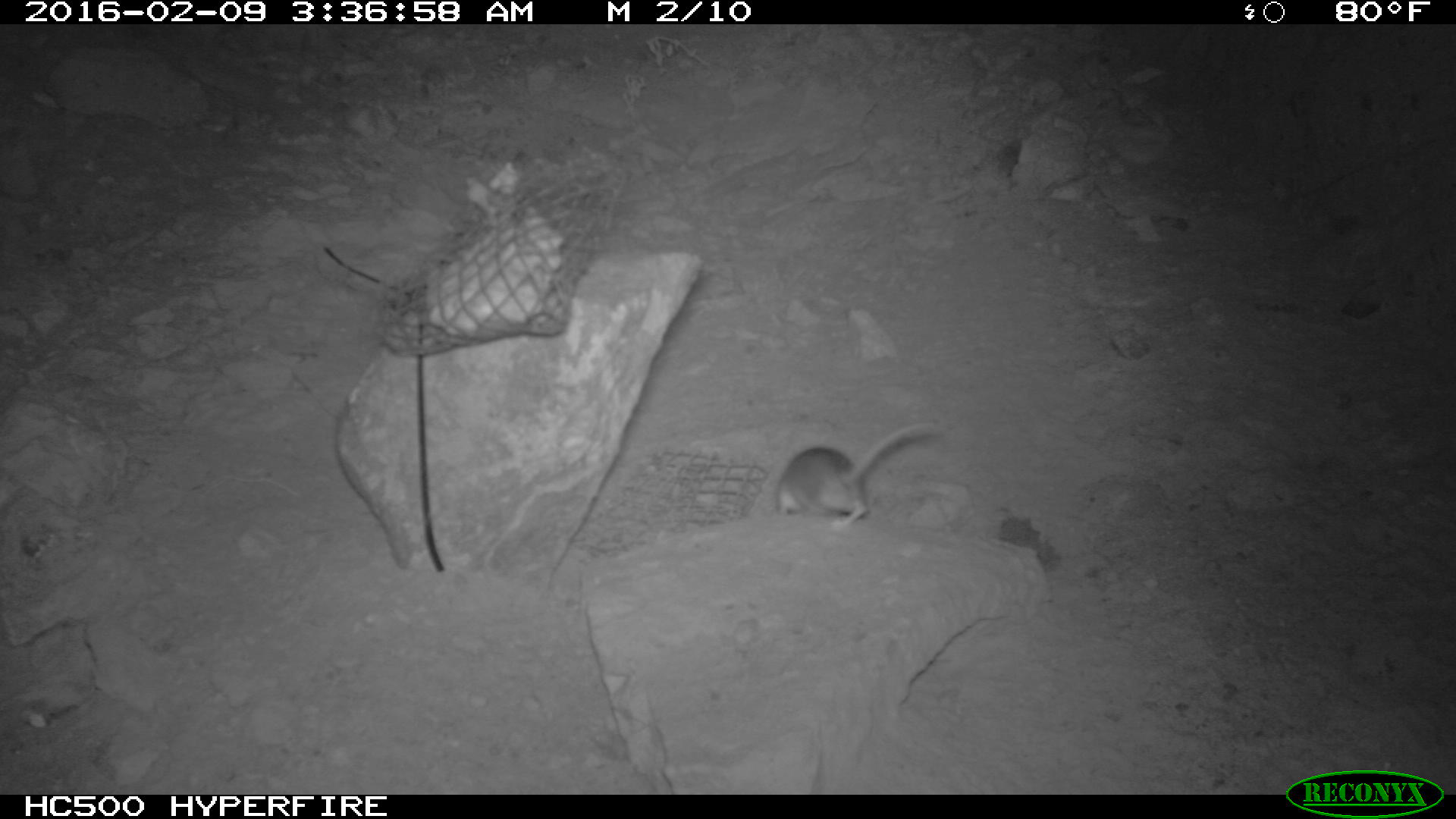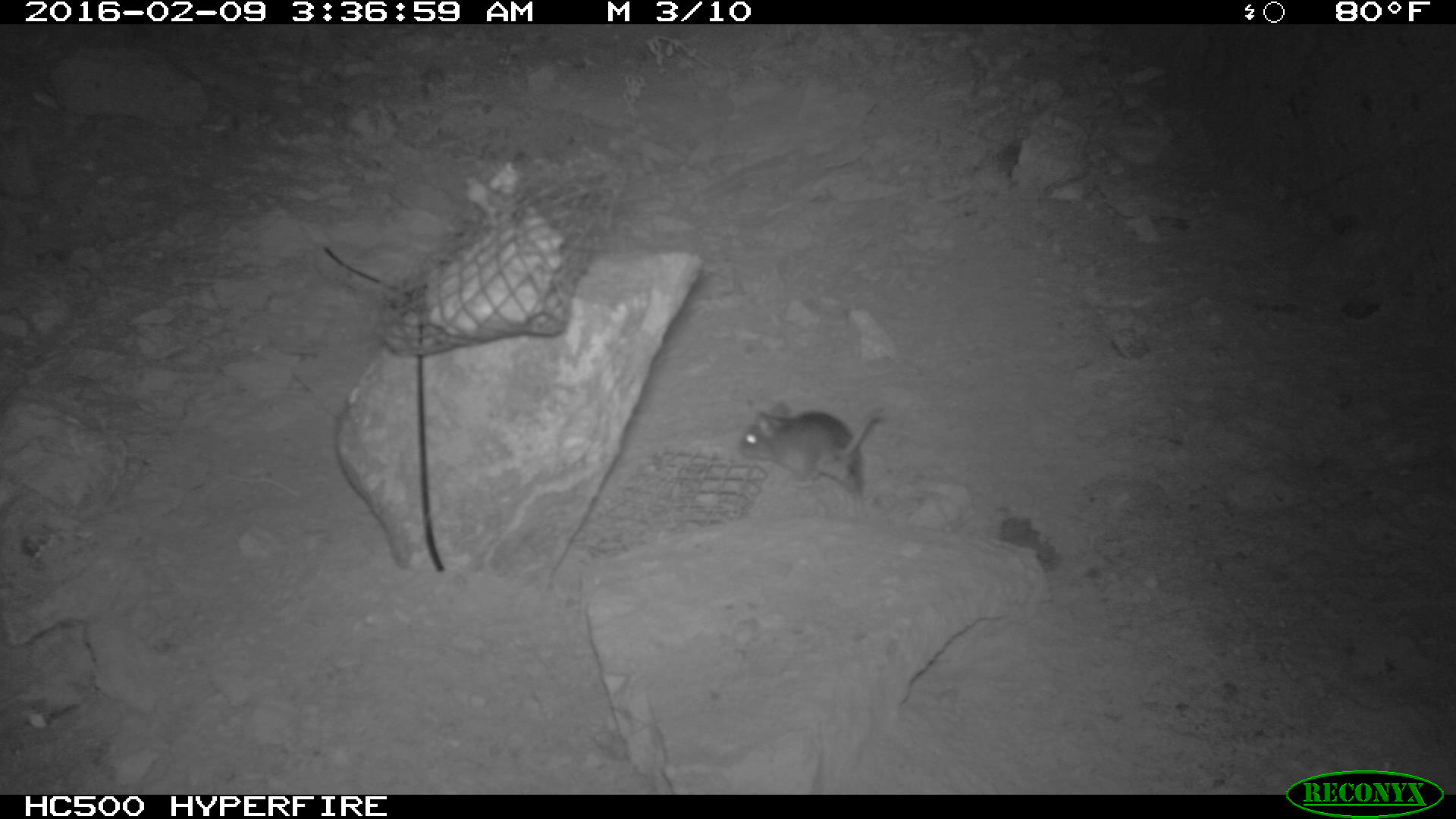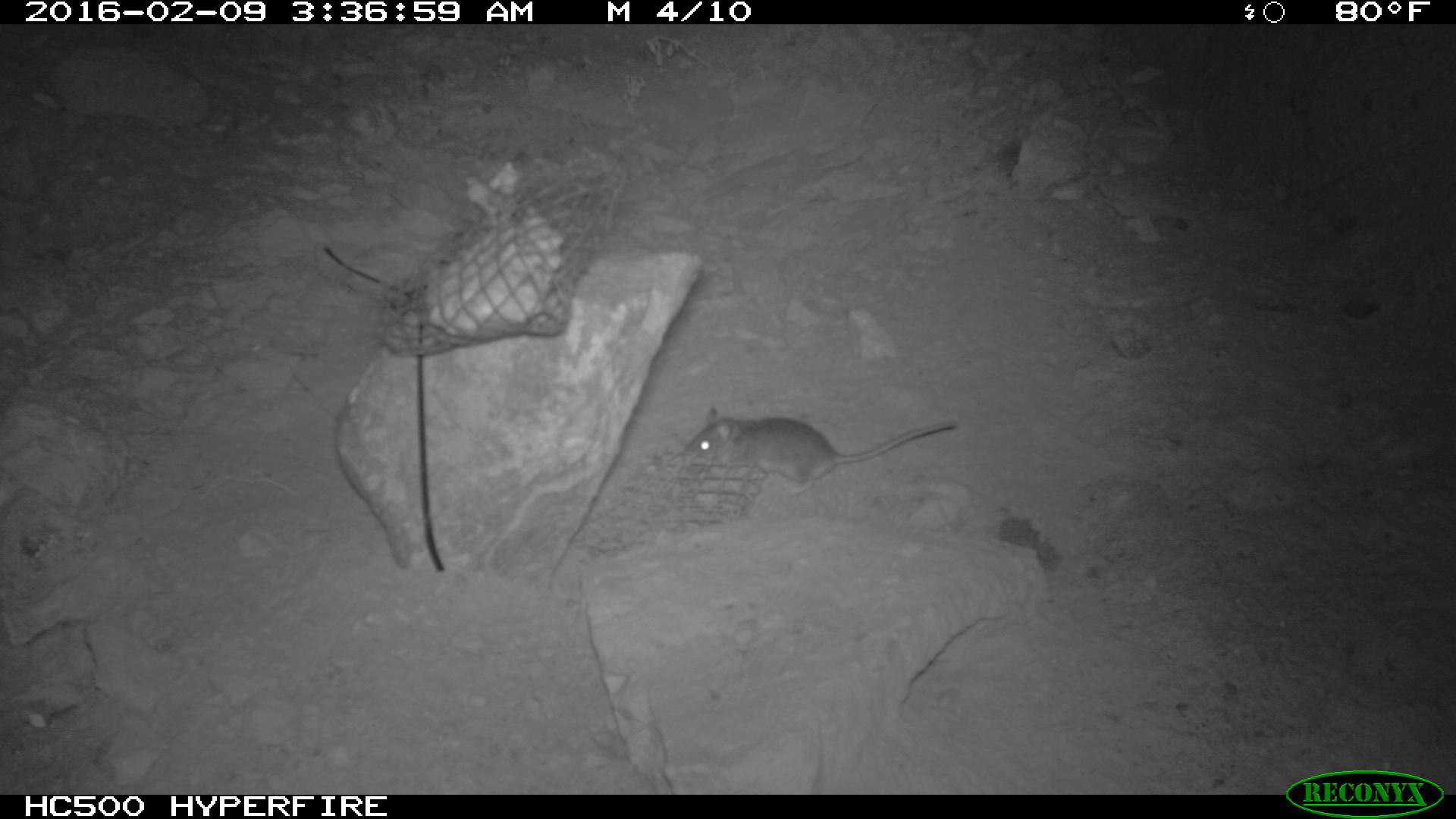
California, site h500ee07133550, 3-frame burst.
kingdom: Animalia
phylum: Chordata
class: Mammalia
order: Rodentia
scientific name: Rodentia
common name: rodent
Rodent (Rodentia).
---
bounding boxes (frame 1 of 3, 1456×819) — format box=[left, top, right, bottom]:
rodent: box=[777, 416, 943, 535]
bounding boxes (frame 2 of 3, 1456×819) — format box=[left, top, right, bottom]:
rodent: box=[737, 400, 880, 522]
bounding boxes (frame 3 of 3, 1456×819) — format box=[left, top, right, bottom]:
rodent: box=[676, 408, 956, 495]